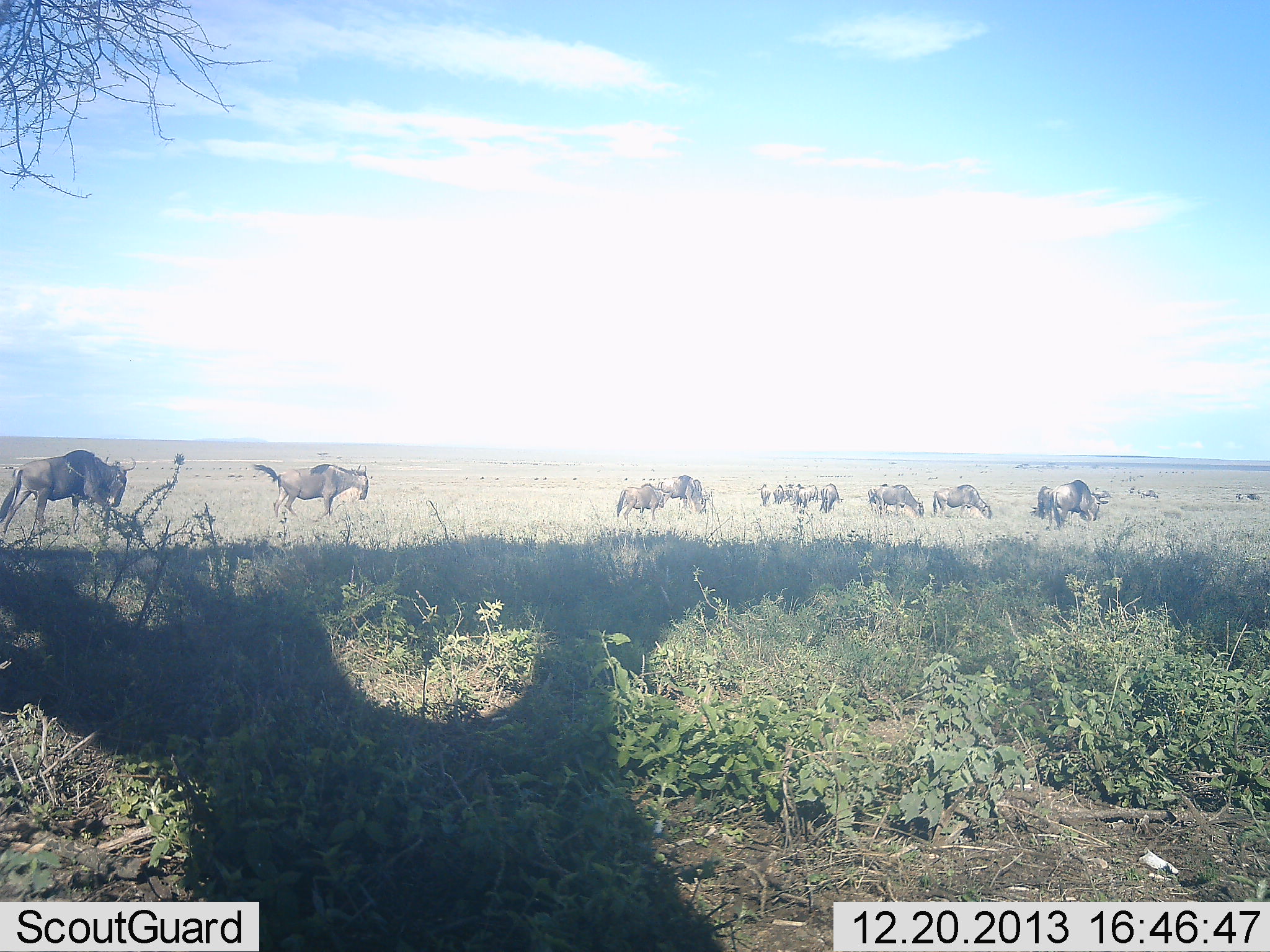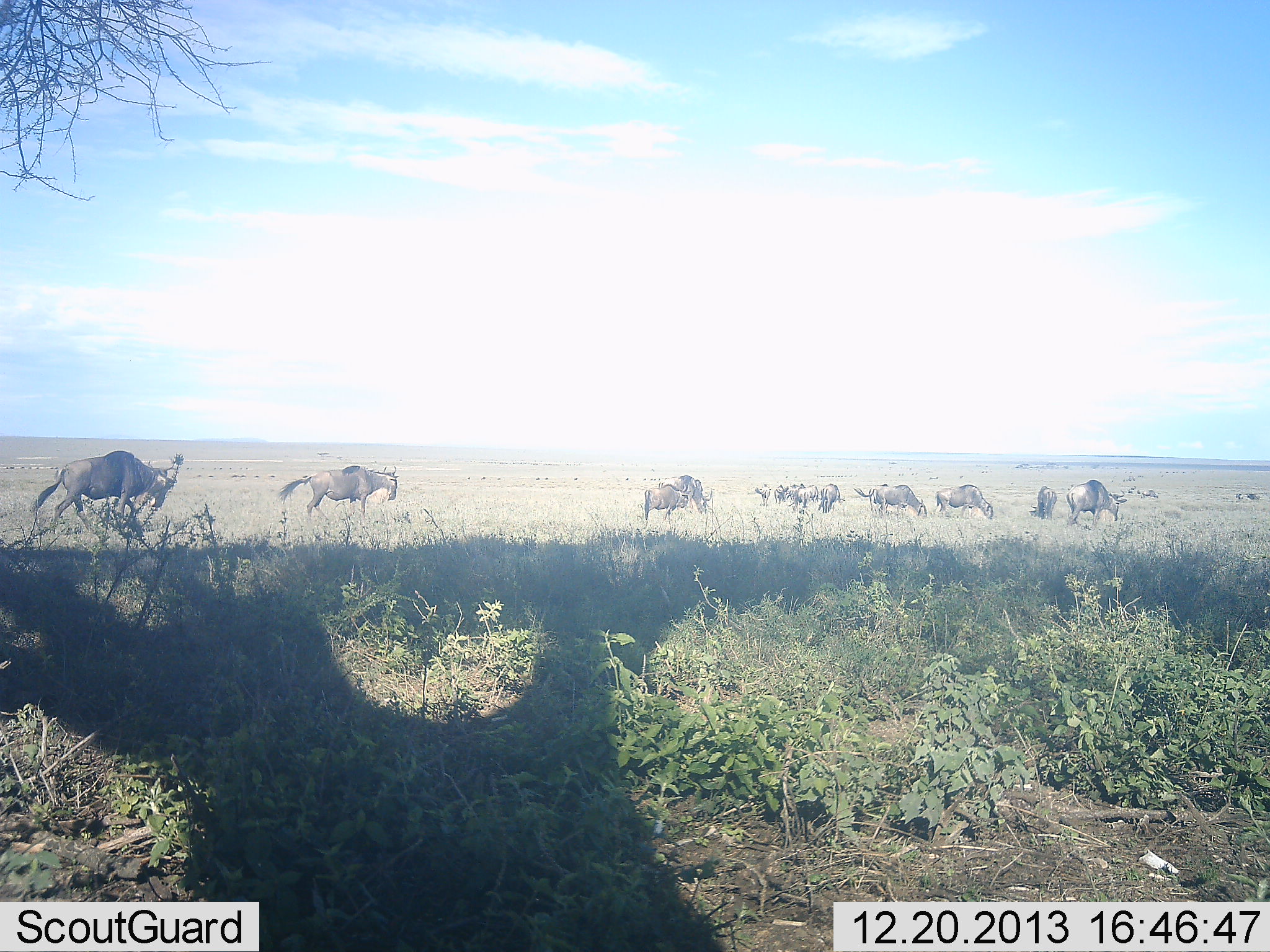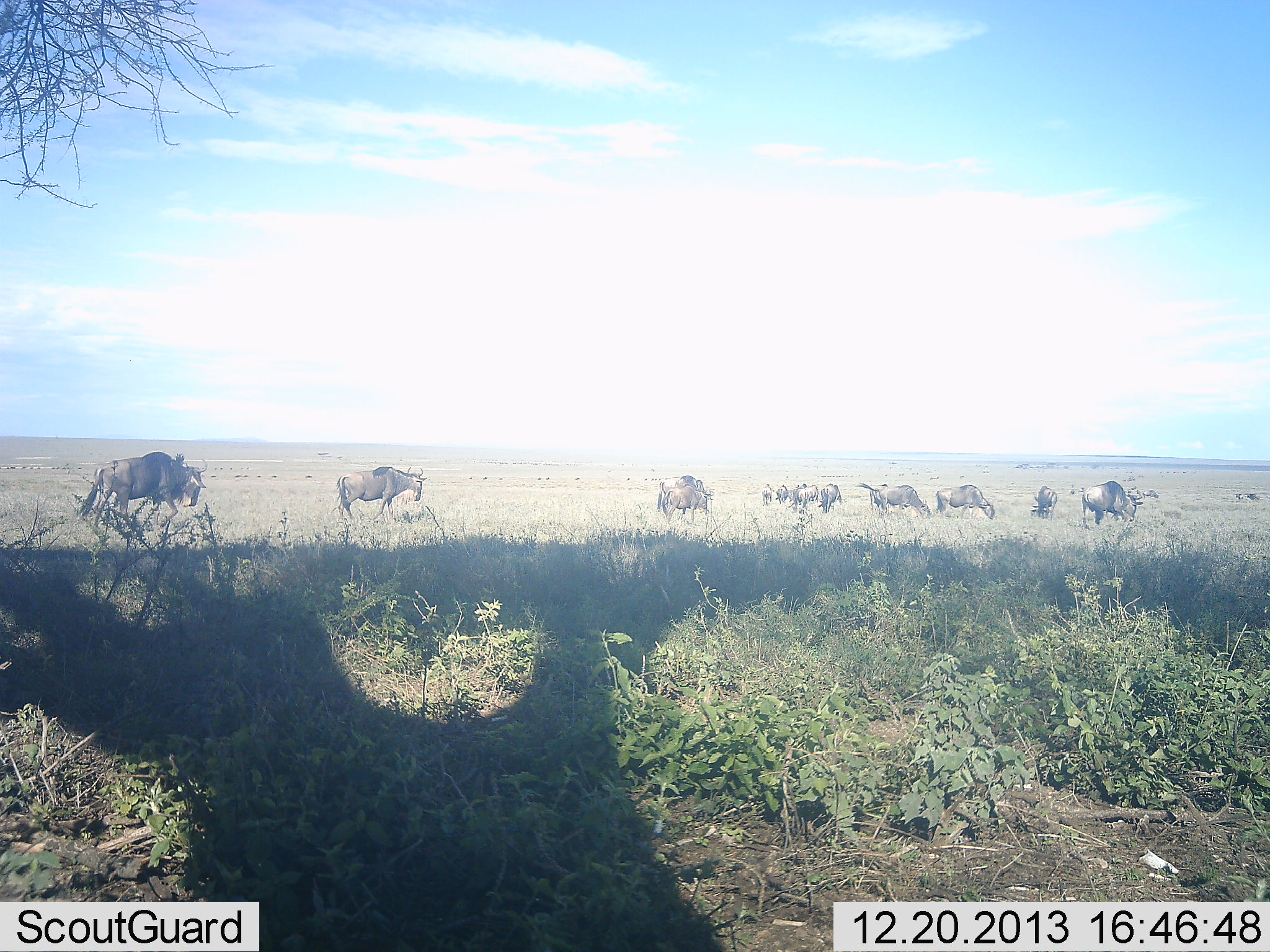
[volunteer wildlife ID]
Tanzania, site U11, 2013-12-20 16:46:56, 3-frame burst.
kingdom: Animalia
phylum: Chordata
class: Mammalia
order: Artiodactyla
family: Bovidae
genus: Connochaetes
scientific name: Connochaetes taurinus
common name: blue wildebeest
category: wildebeest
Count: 11-50.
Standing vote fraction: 50%.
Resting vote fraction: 0%.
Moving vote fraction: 100%.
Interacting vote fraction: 0%.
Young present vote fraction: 0%.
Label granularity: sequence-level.